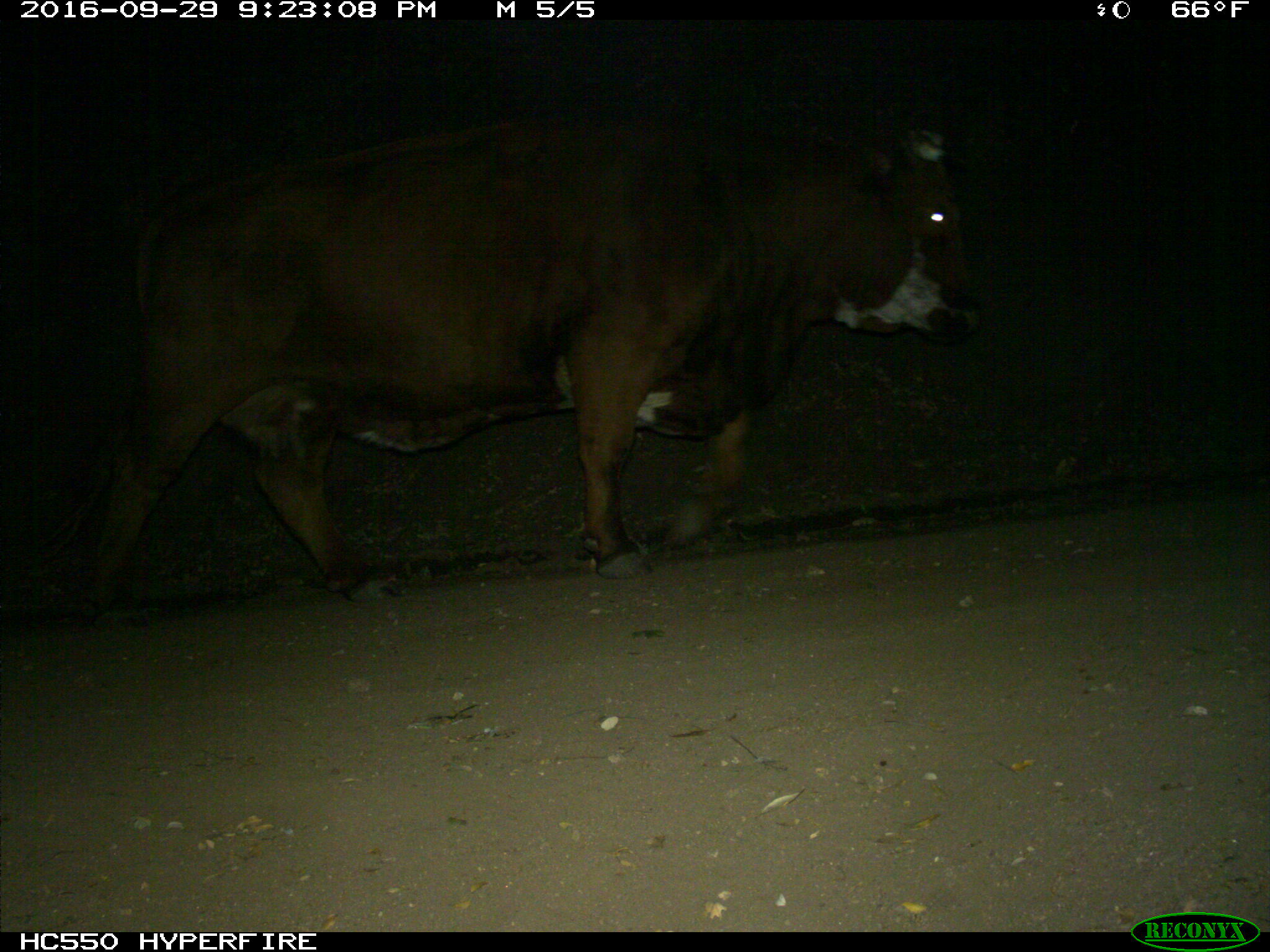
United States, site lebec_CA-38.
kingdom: Animalia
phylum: Chordata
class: Mammalia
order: Artiodactyla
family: Bovidae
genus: Bos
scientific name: Bos taurus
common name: domestic cow